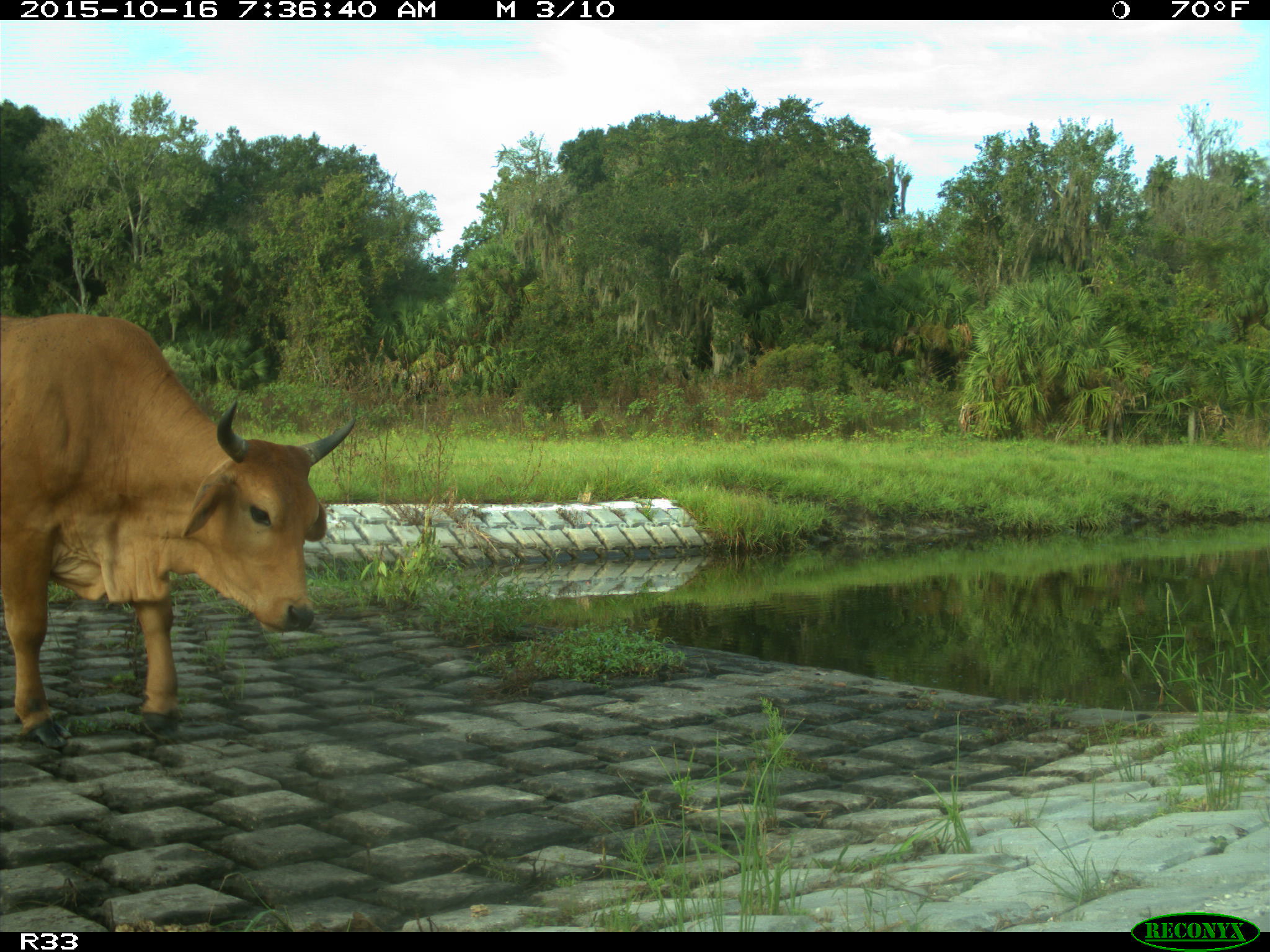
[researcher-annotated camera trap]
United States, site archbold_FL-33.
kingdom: Animalia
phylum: Chordata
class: Mammalia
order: Artiodactyla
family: Bovidae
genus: Bos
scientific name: Bos taurus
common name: domestic cow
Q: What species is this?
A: Bos taurus (domestic cow).